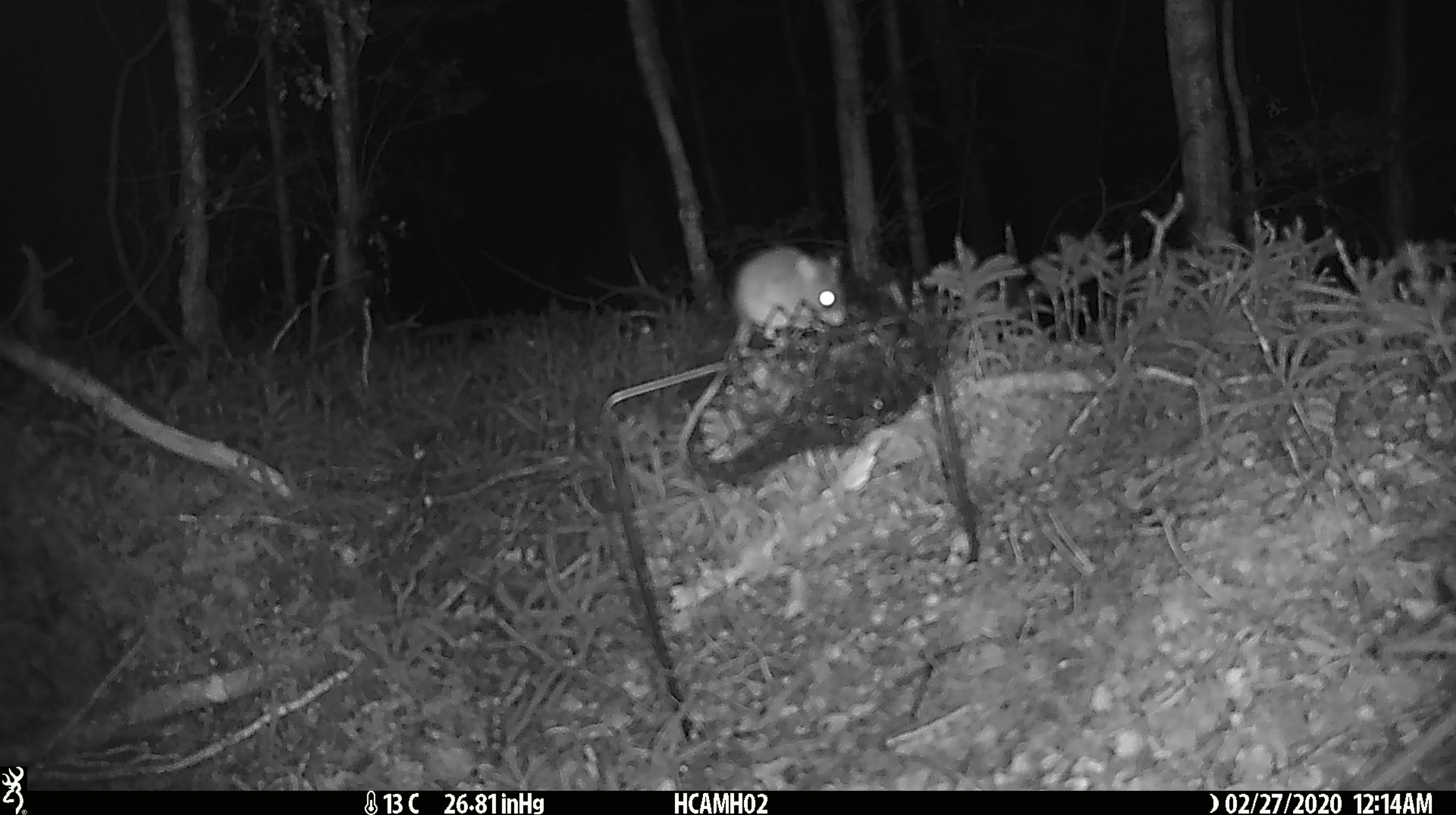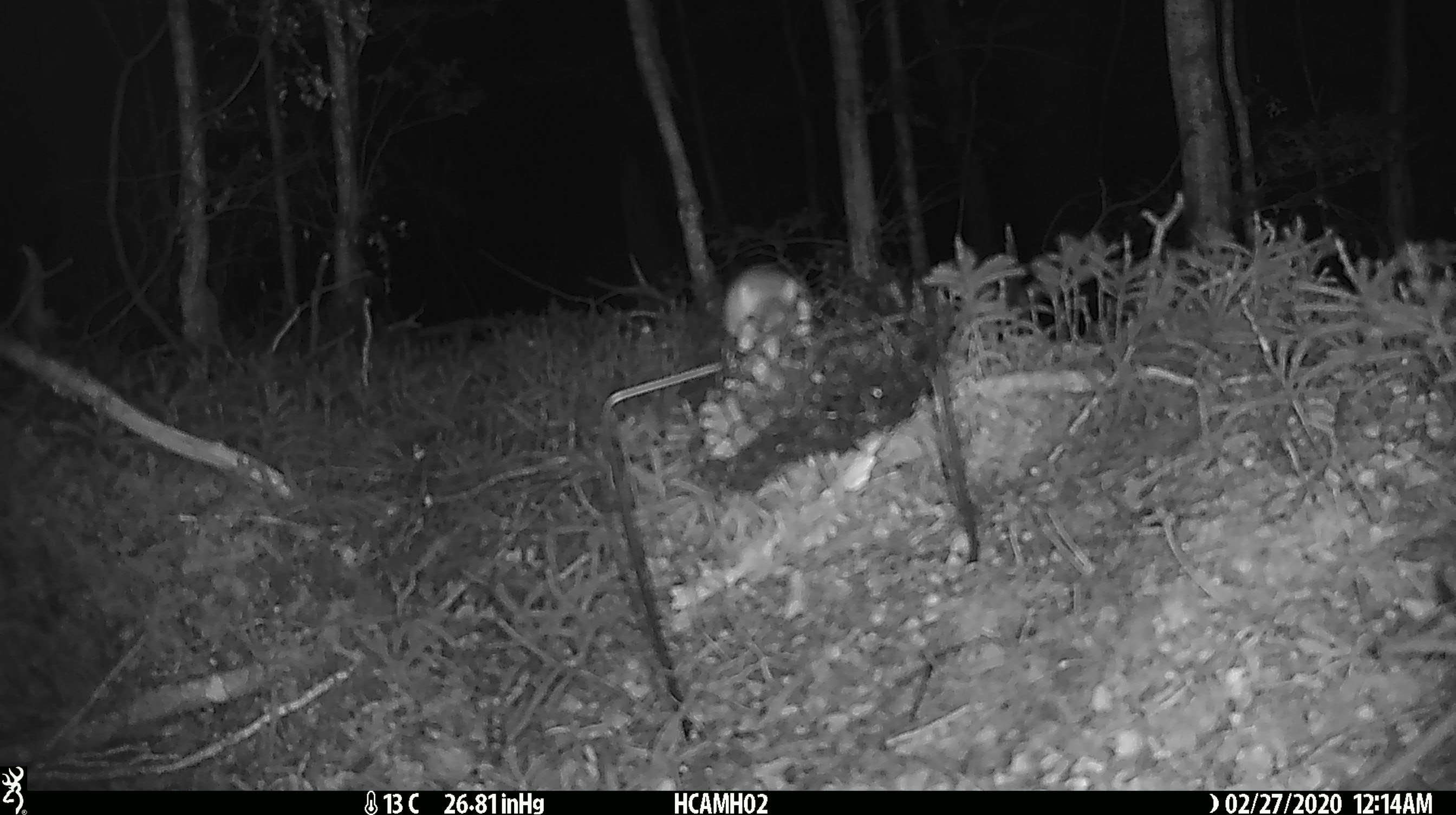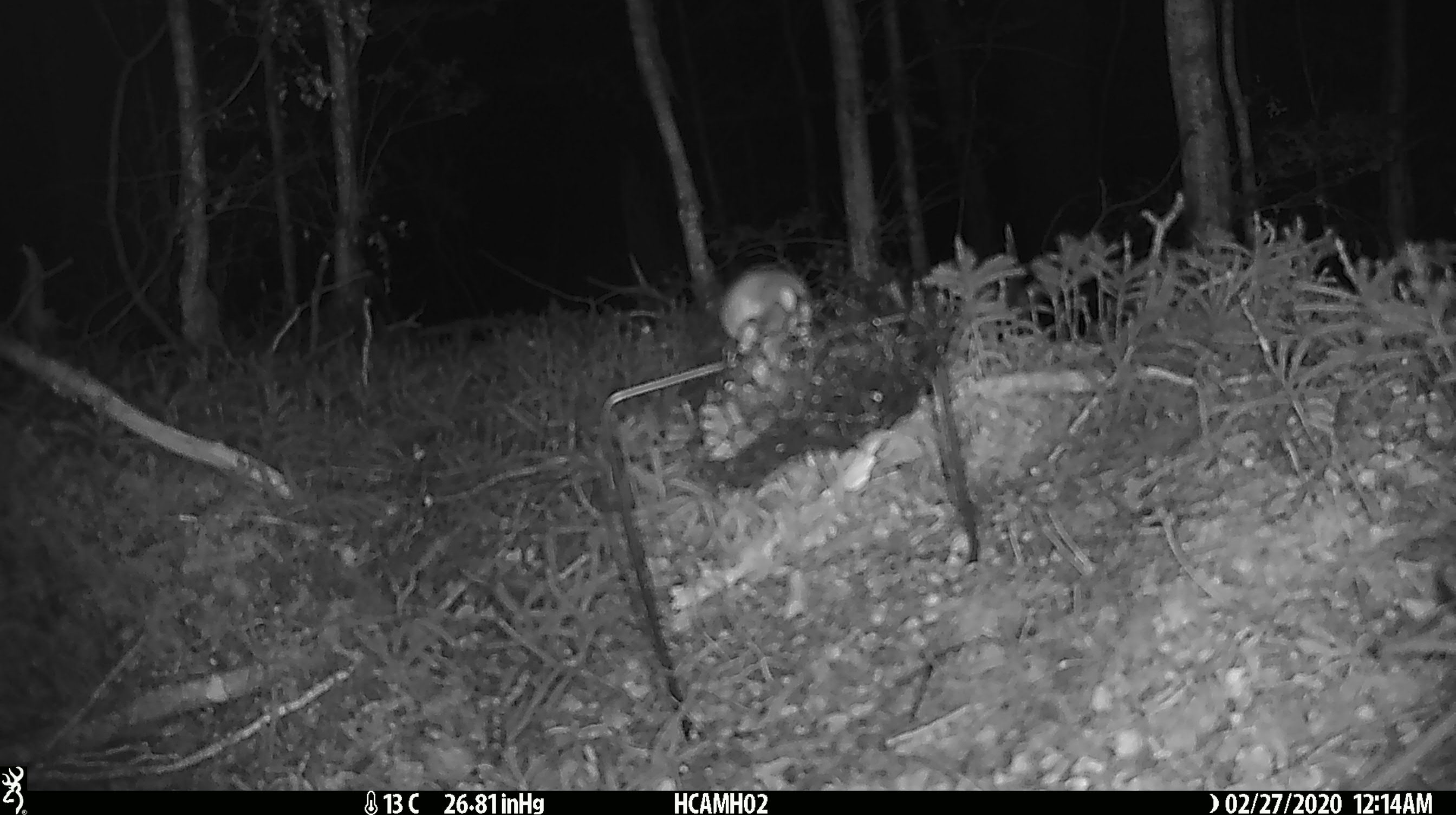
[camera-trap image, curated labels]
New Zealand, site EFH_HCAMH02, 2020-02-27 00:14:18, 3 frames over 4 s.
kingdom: Animalia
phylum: Chordata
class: Mammalia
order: Rodentia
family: Muridae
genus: Mus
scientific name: Mus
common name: mouse